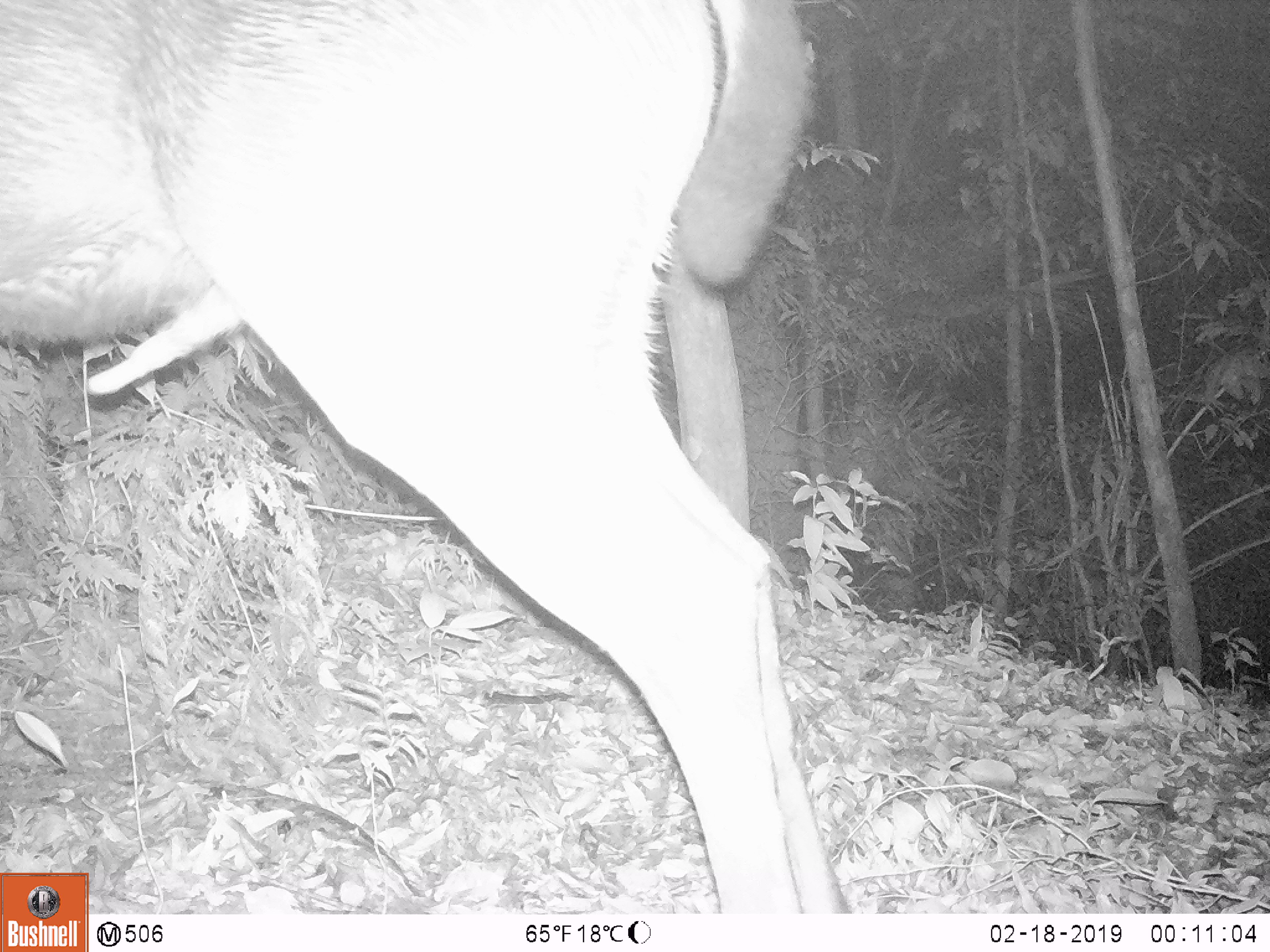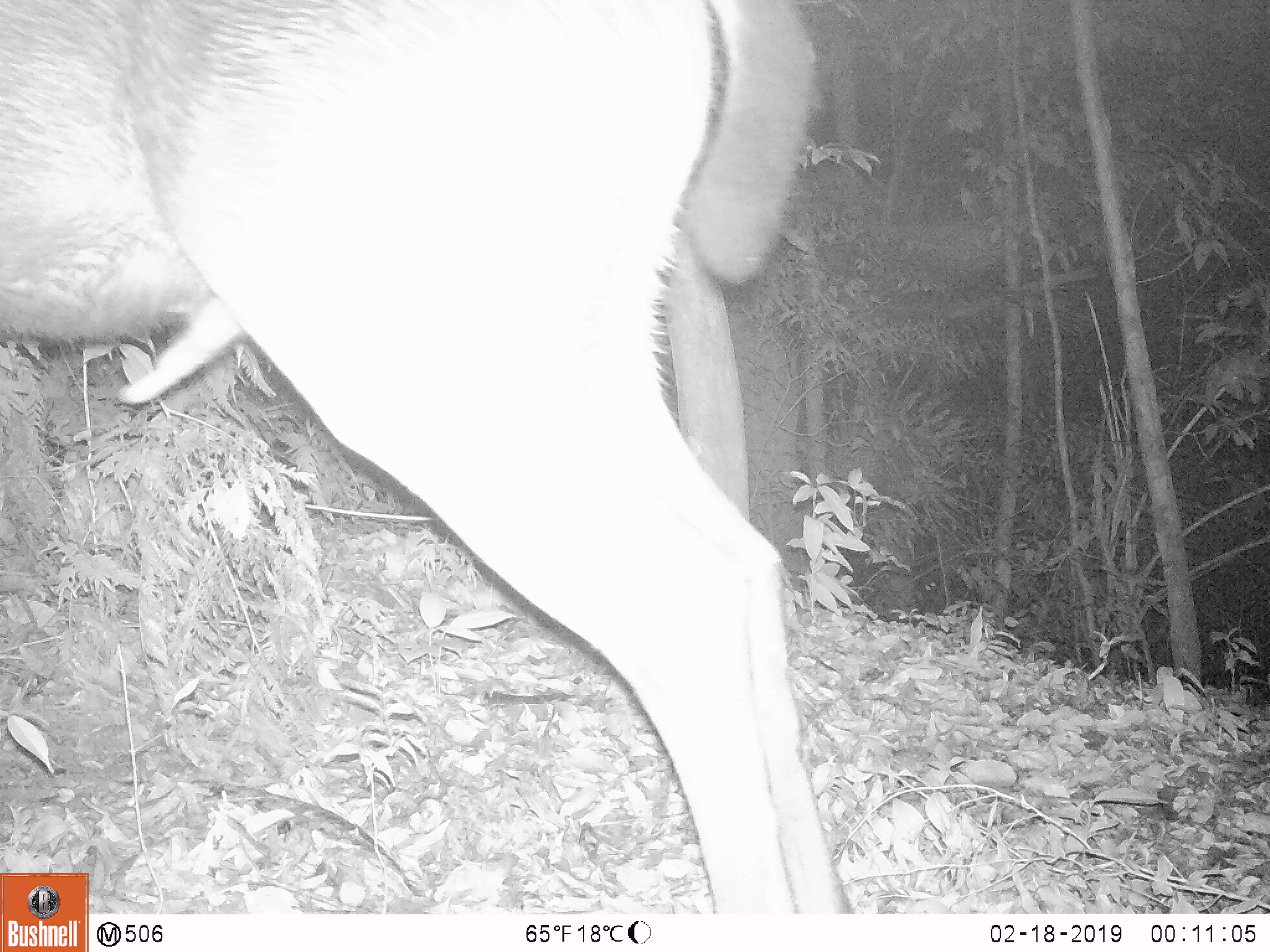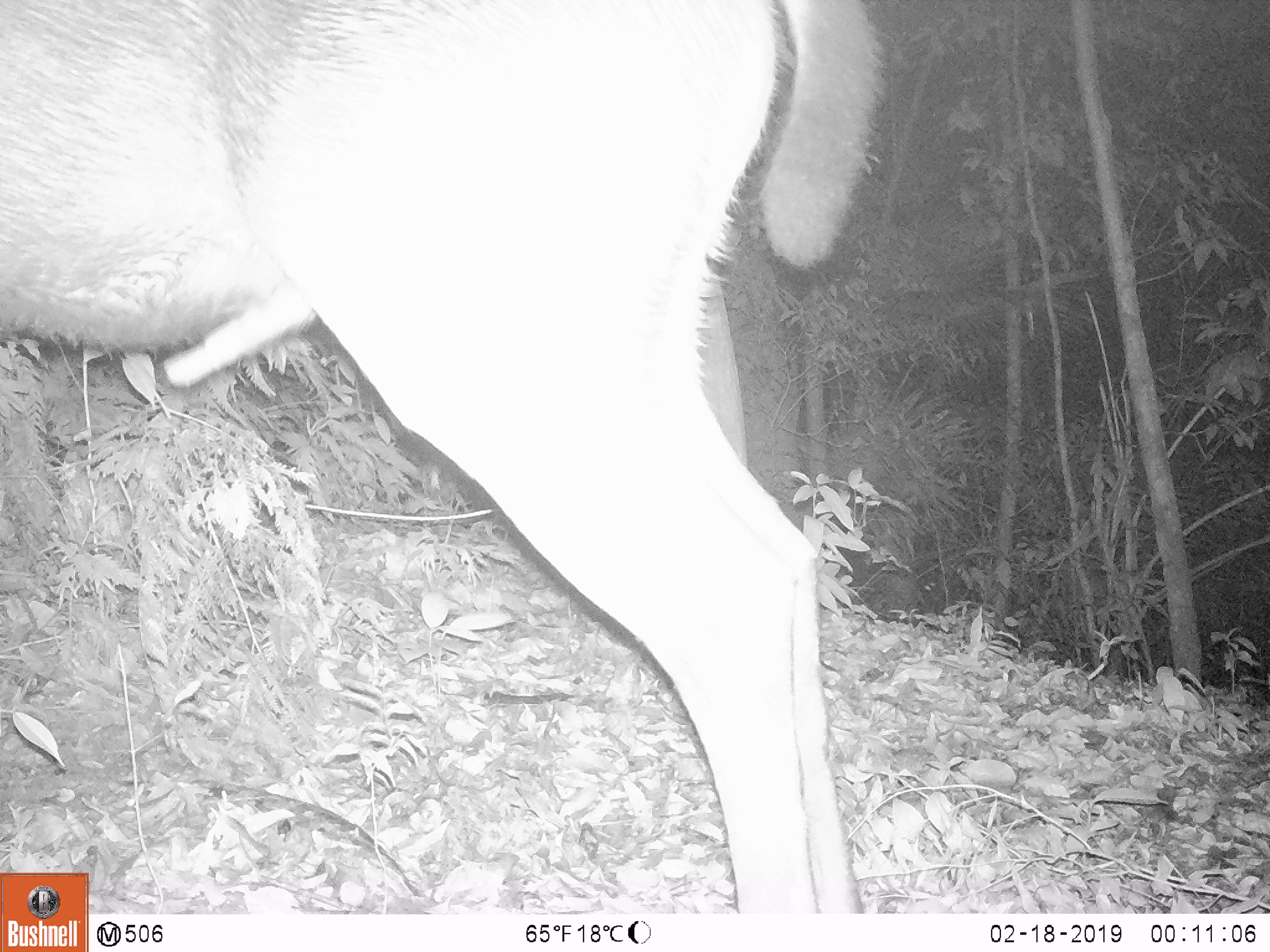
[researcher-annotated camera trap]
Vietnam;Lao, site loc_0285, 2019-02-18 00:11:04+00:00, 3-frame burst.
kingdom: Animalia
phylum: Chordata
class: Mammalia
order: Artiodactyla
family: Cervidae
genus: Rusa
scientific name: Rusa unicolor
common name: sambar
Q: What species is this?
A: Sambar (Rusa unicolor).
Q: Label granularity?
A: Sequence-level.